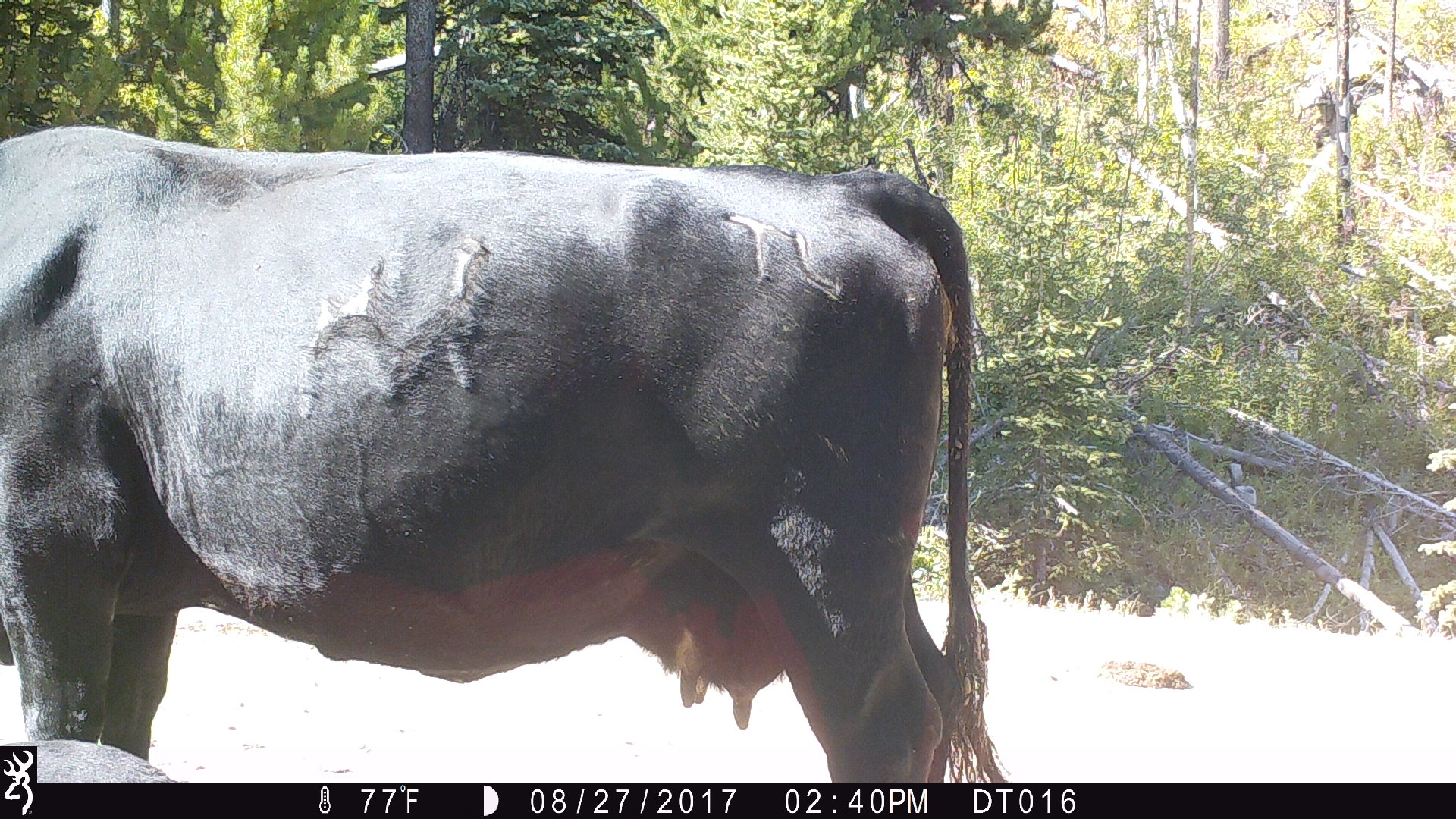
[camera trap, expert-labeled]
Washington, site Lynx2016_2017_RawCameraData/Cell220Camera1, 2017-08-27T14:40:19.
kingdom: Animalia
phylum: Chordata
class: Mammalia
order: Artiodactyla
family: Bovidae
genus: Bos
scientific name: Bos taurus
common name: domestic cattle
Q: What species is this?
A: Domestic cattle (Bos taurus).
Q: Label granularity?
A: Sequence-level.